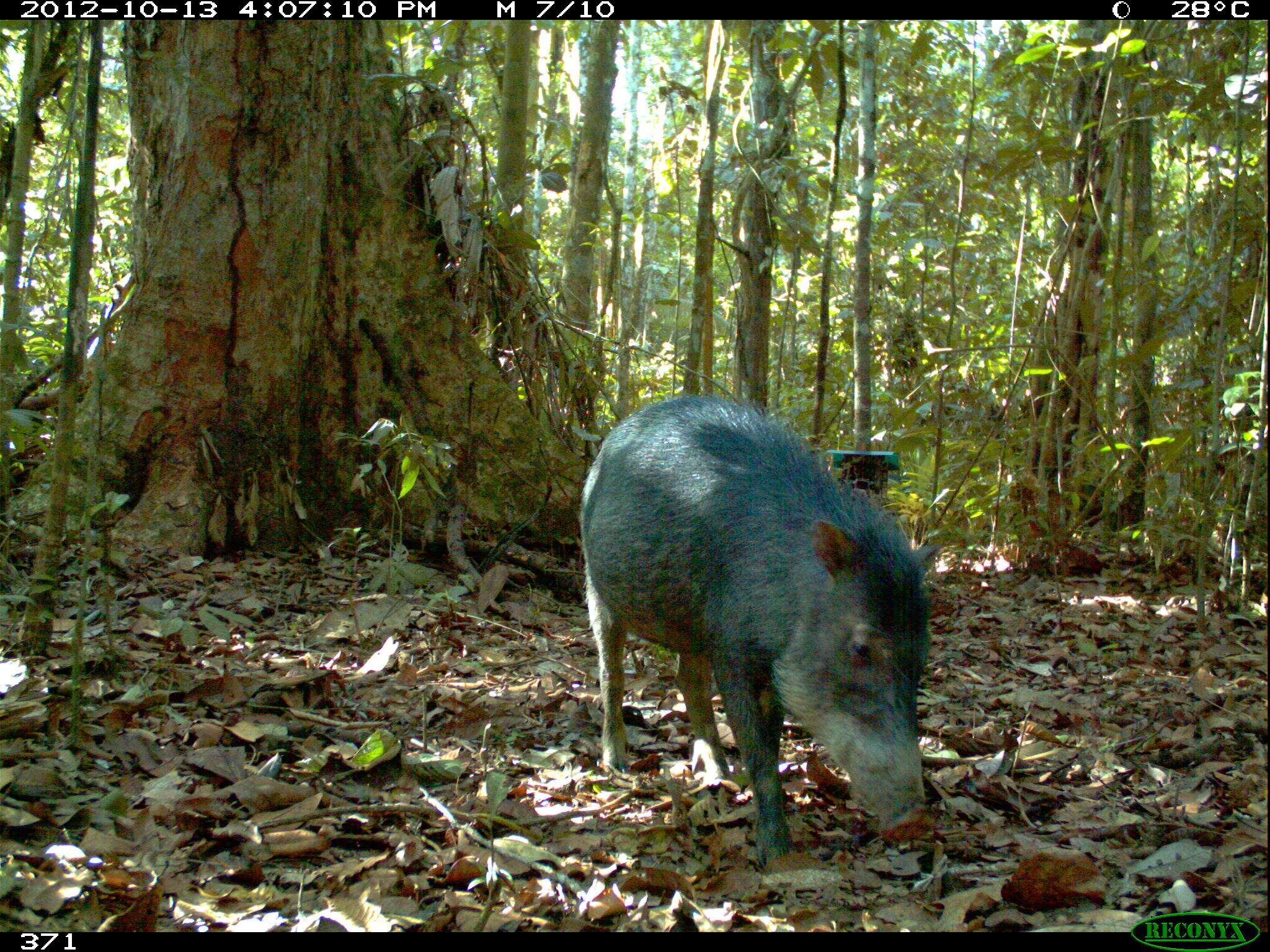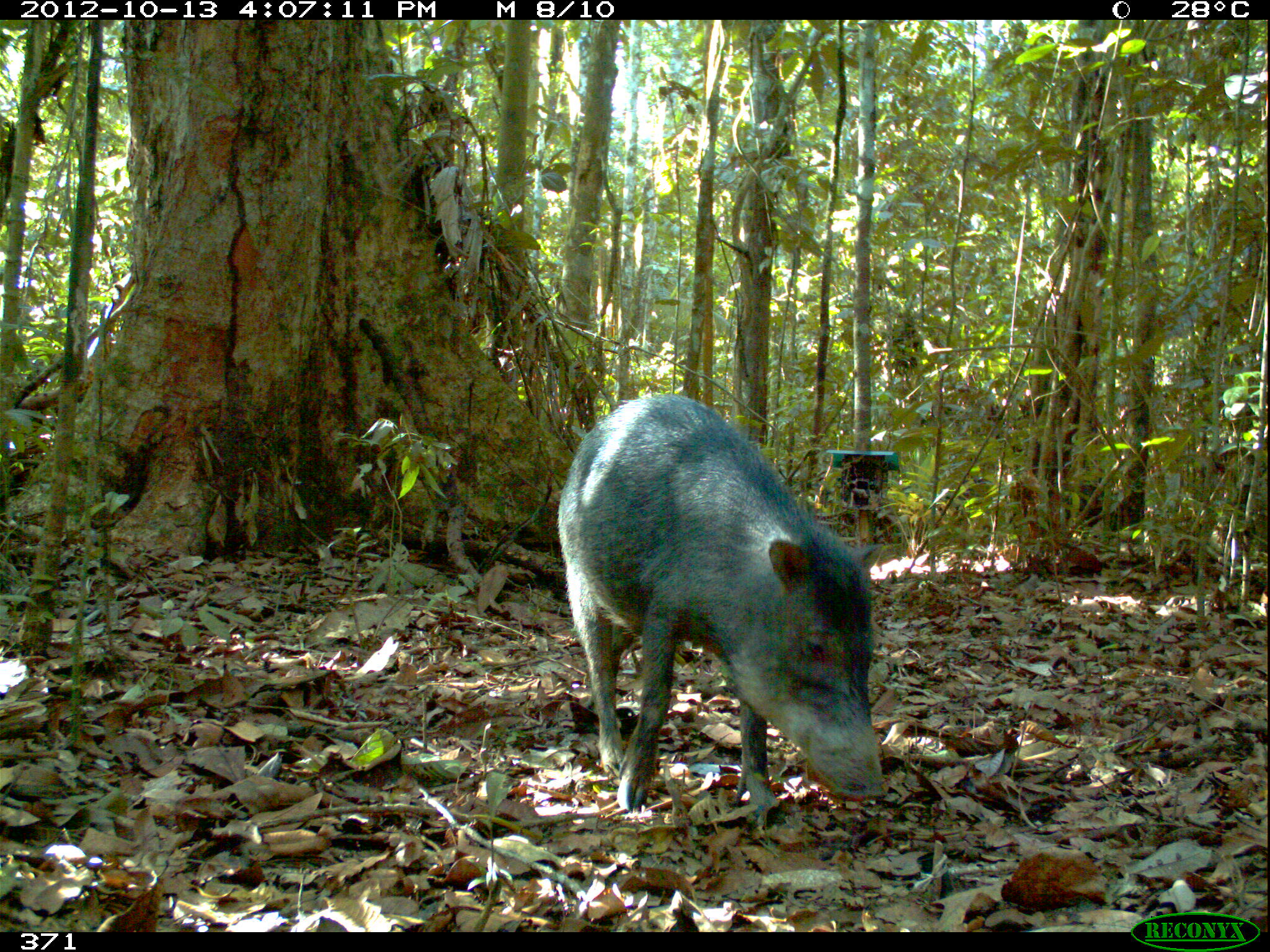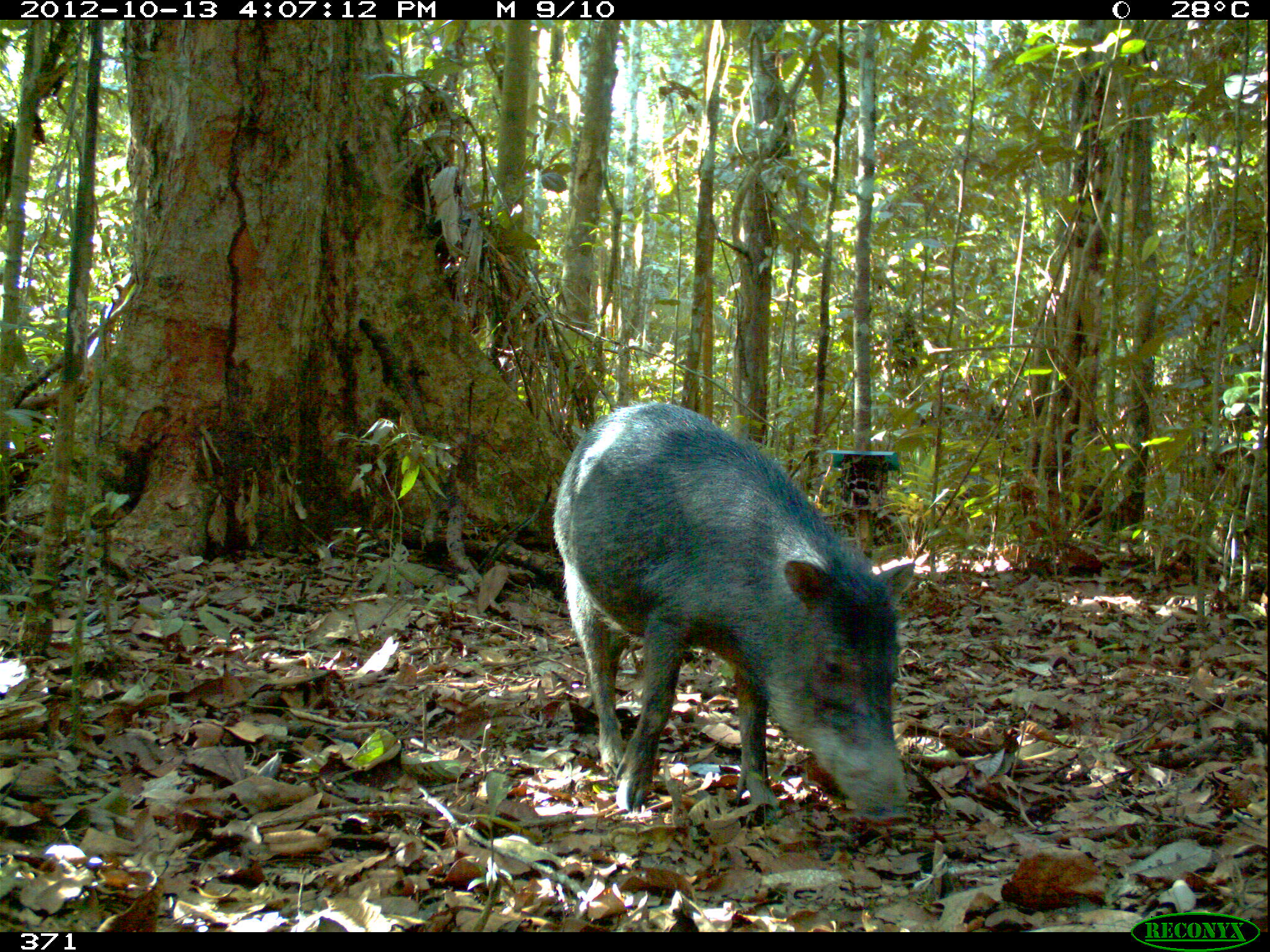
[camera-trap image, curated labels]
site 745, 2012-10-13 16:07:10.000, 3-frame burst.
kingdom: Animalia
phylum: Chordata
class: Mammalia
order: Artiodactyla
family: Tayassuidae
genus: Tayassu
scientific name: Tayassu pecari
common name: white-lipped peccary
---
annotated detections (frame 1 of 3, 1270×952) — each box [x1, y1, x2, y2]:
tayassu pecari: [578, 390, 941, 865]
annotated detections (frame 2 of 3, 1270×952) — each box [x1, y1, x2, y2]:
tayassu pecari: [555, 392, 883, 831]